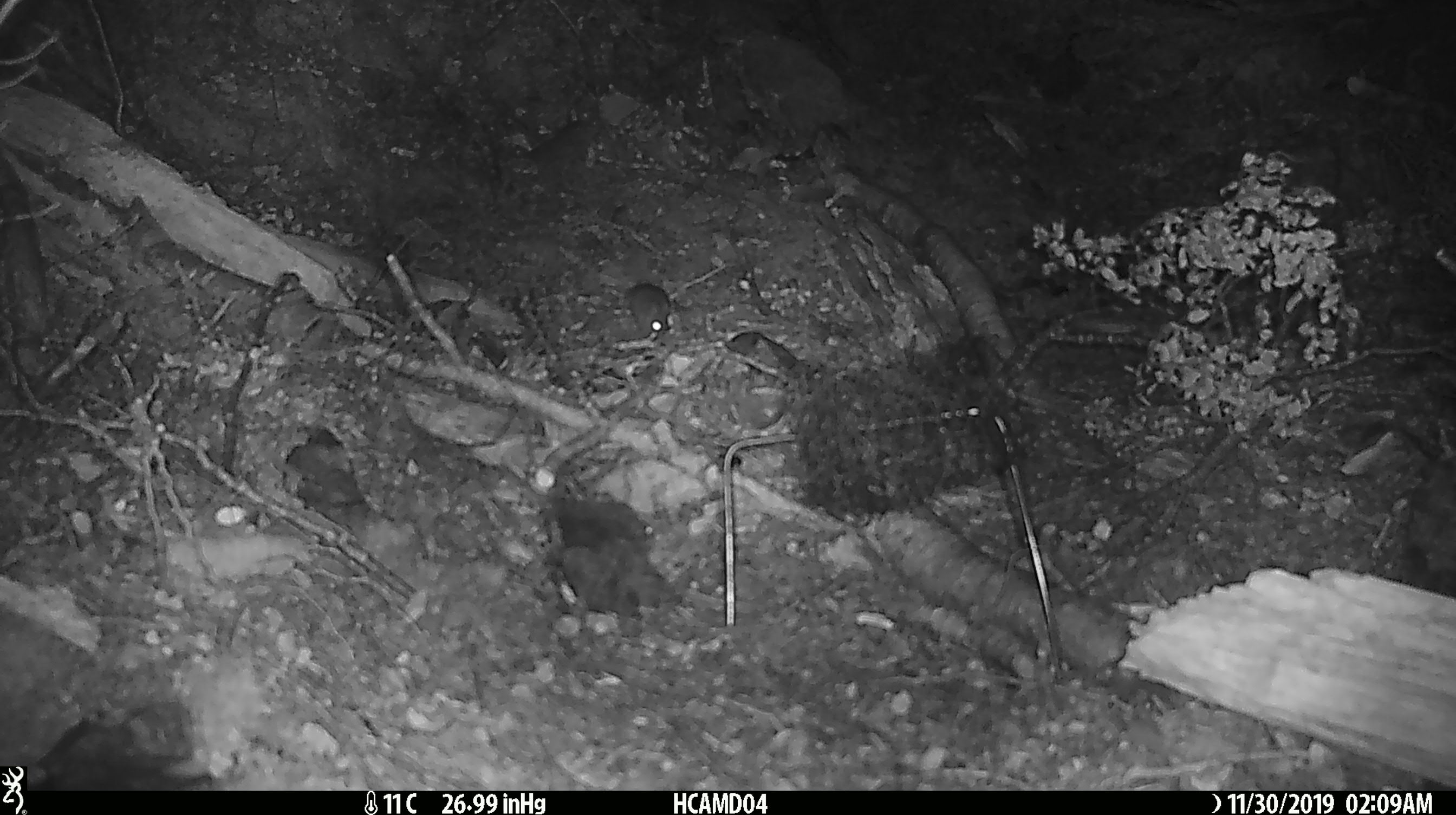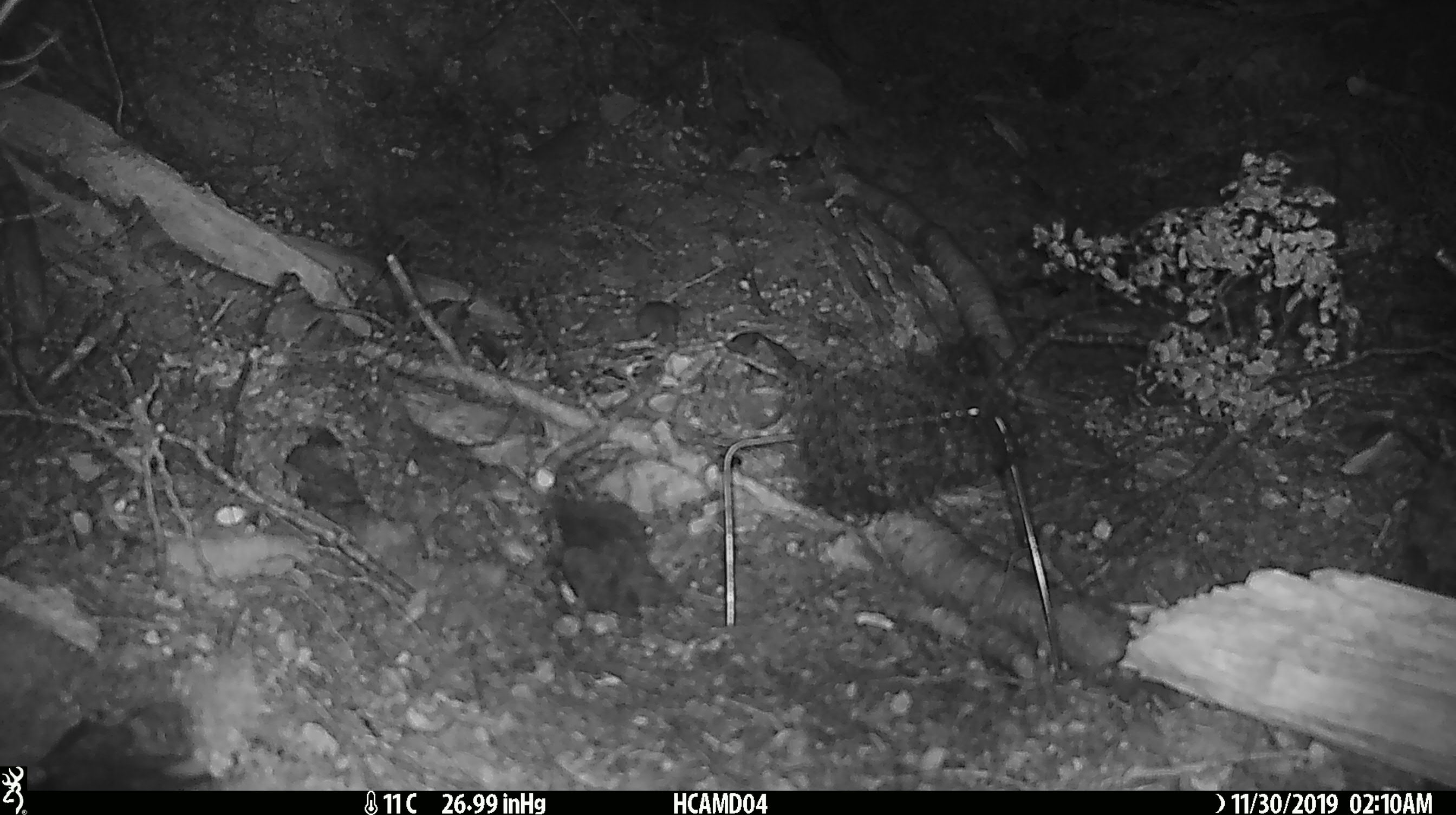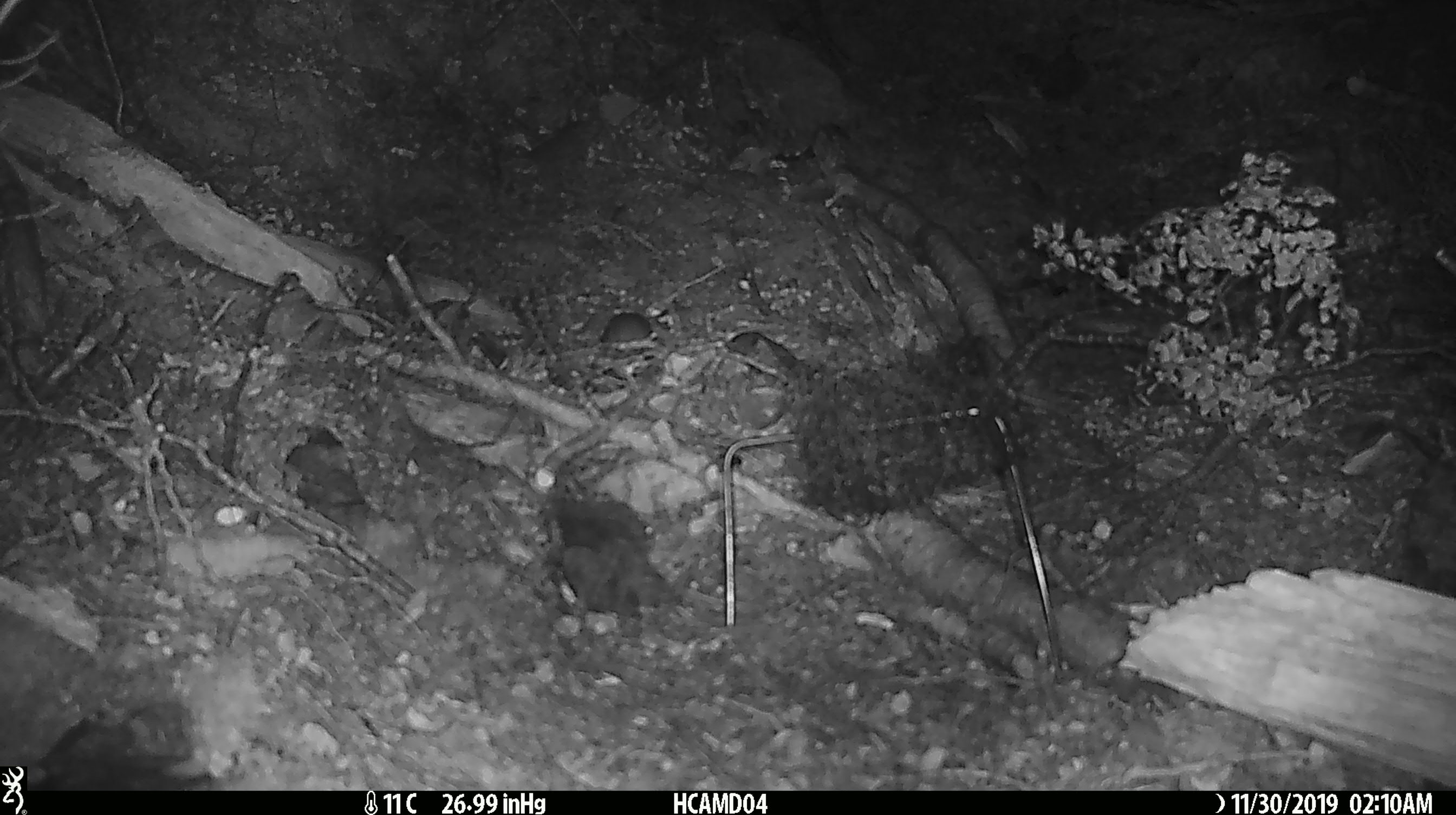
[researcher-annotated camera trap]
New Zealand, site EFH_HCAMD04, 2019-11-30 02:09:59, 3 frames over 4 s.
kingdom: Animalia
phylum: Chordata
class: Mammalia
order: Rodentia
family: Muridae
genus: Mus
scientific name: Mus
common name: mouse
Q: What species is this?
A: Mouse (Mus).